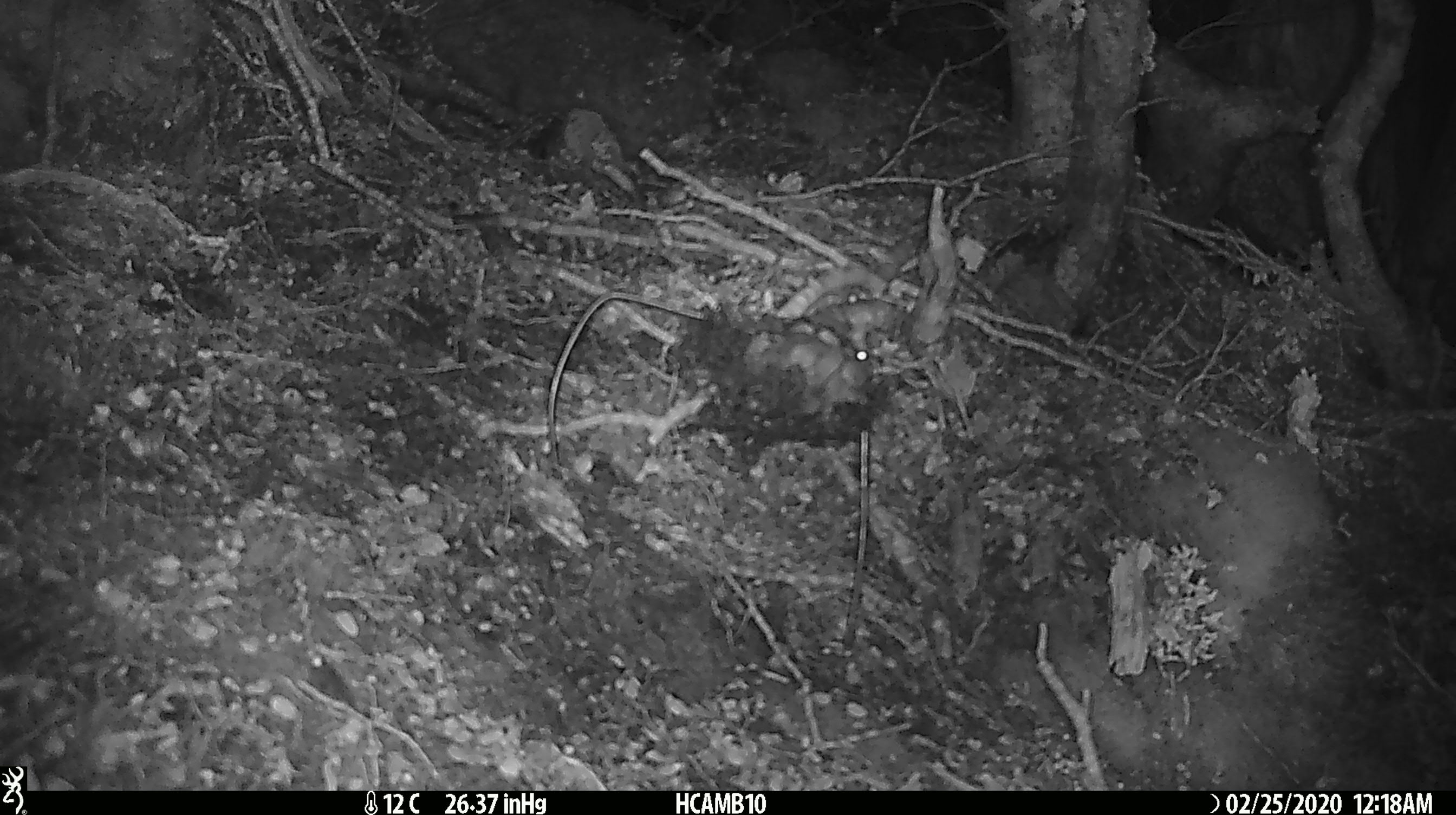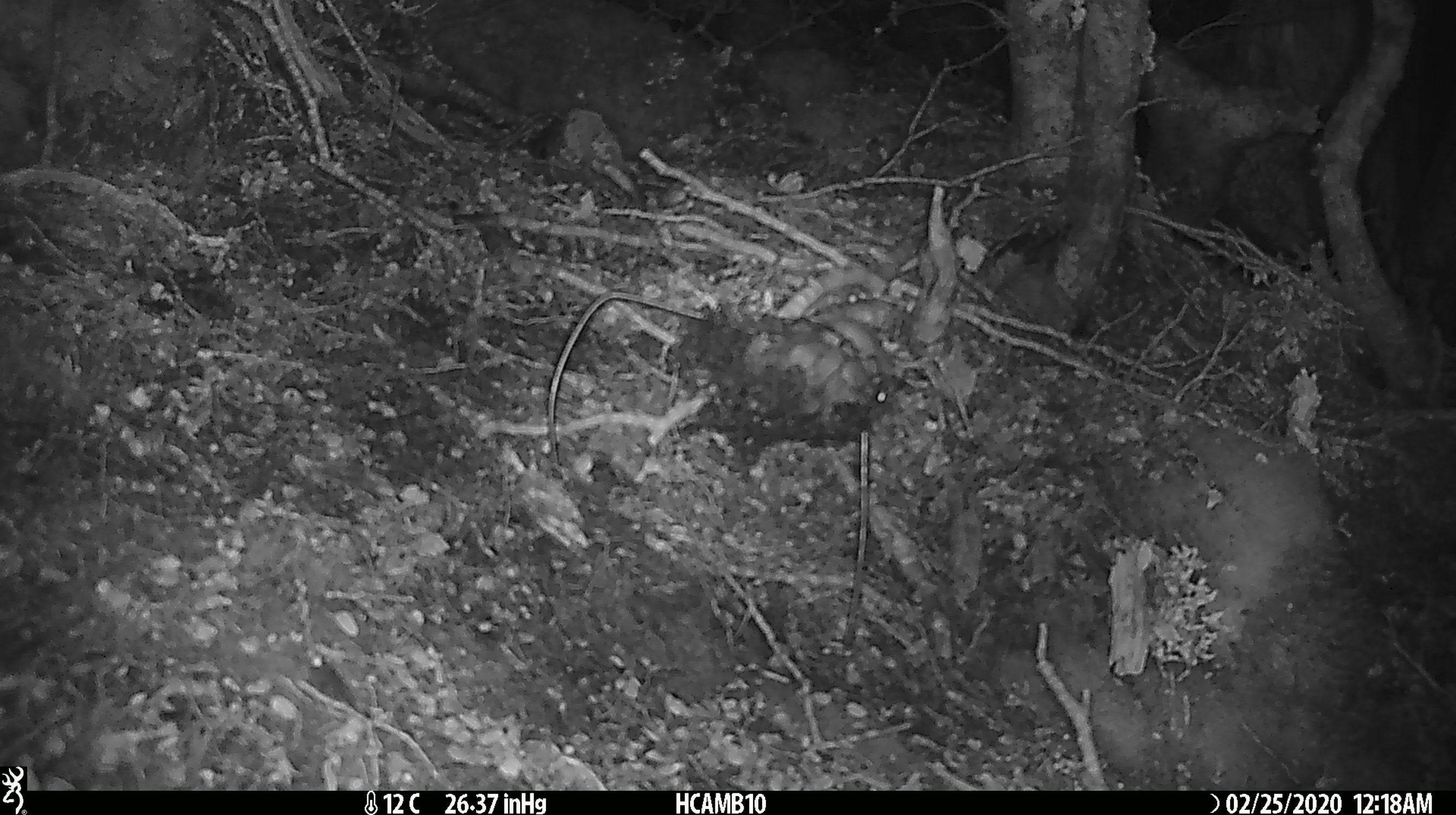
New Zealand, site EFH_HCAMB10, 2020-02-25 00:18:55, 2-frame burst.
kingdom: Animalia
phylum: Chordata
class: Mammalia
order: Rodentia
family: Muridae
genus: Mus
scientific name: Mus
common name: mouse